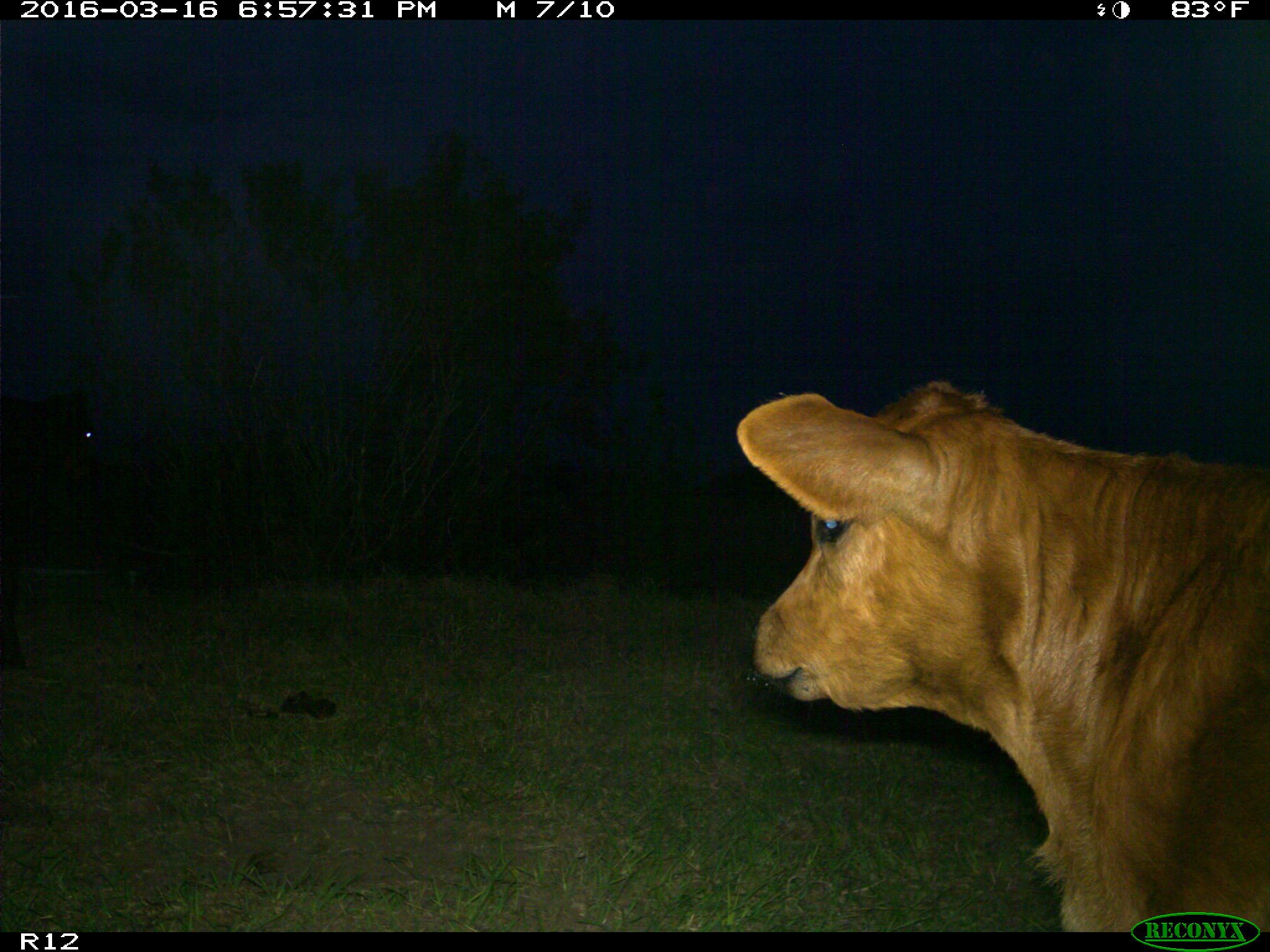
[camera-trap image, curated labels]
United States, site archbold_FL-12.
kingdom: Animalia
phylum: Chordata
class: Mammalia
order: Artiodactyla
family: Bovidae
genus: Bos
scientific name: Bos taurus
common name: domestic cow